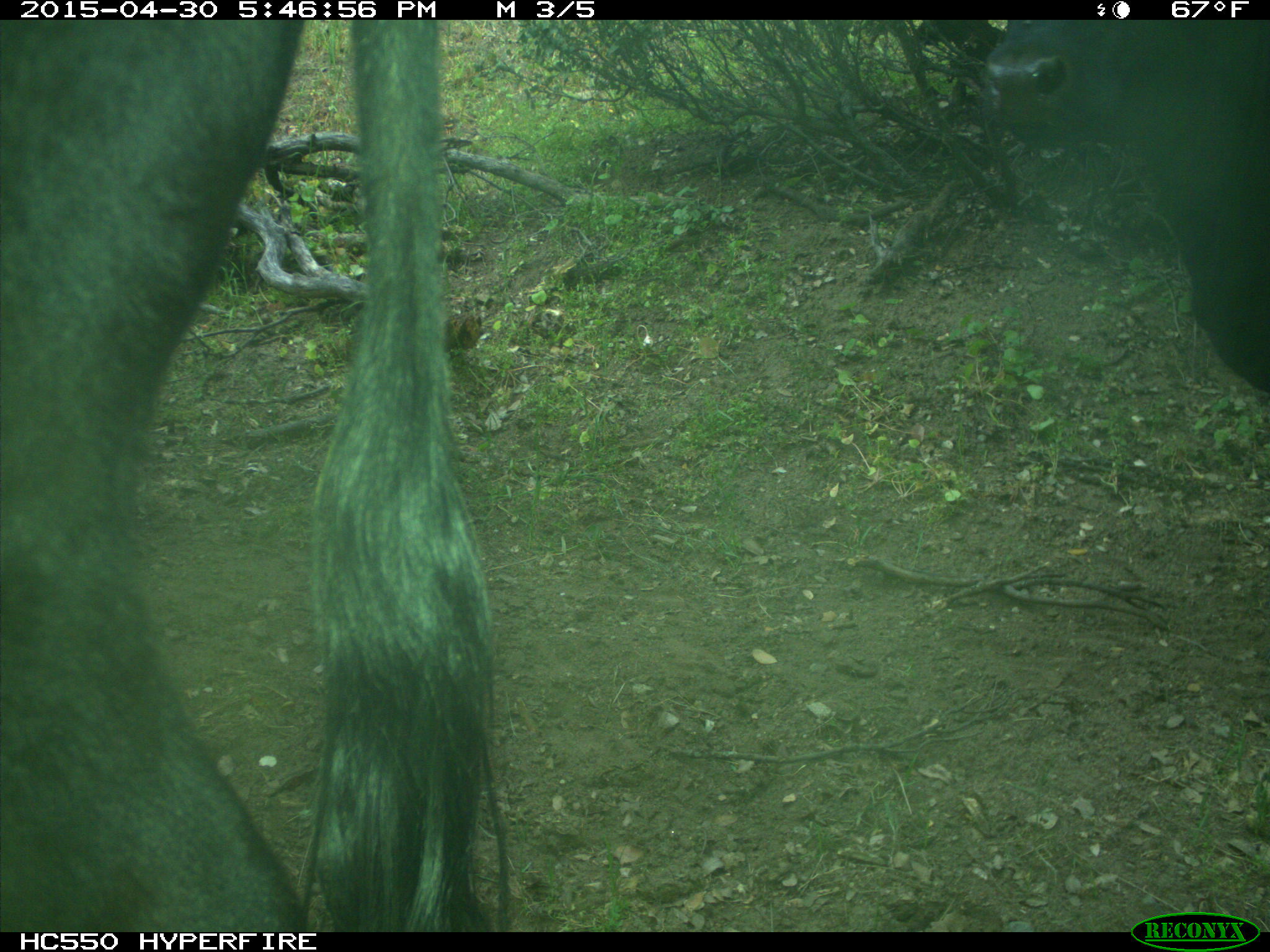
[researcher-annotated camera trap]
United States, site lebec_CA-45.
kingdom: Animalia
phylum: Chordata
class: Mammalia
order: Artiodactyla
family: Bovidae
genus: Bos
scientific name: Bos taurus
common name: domestic cow